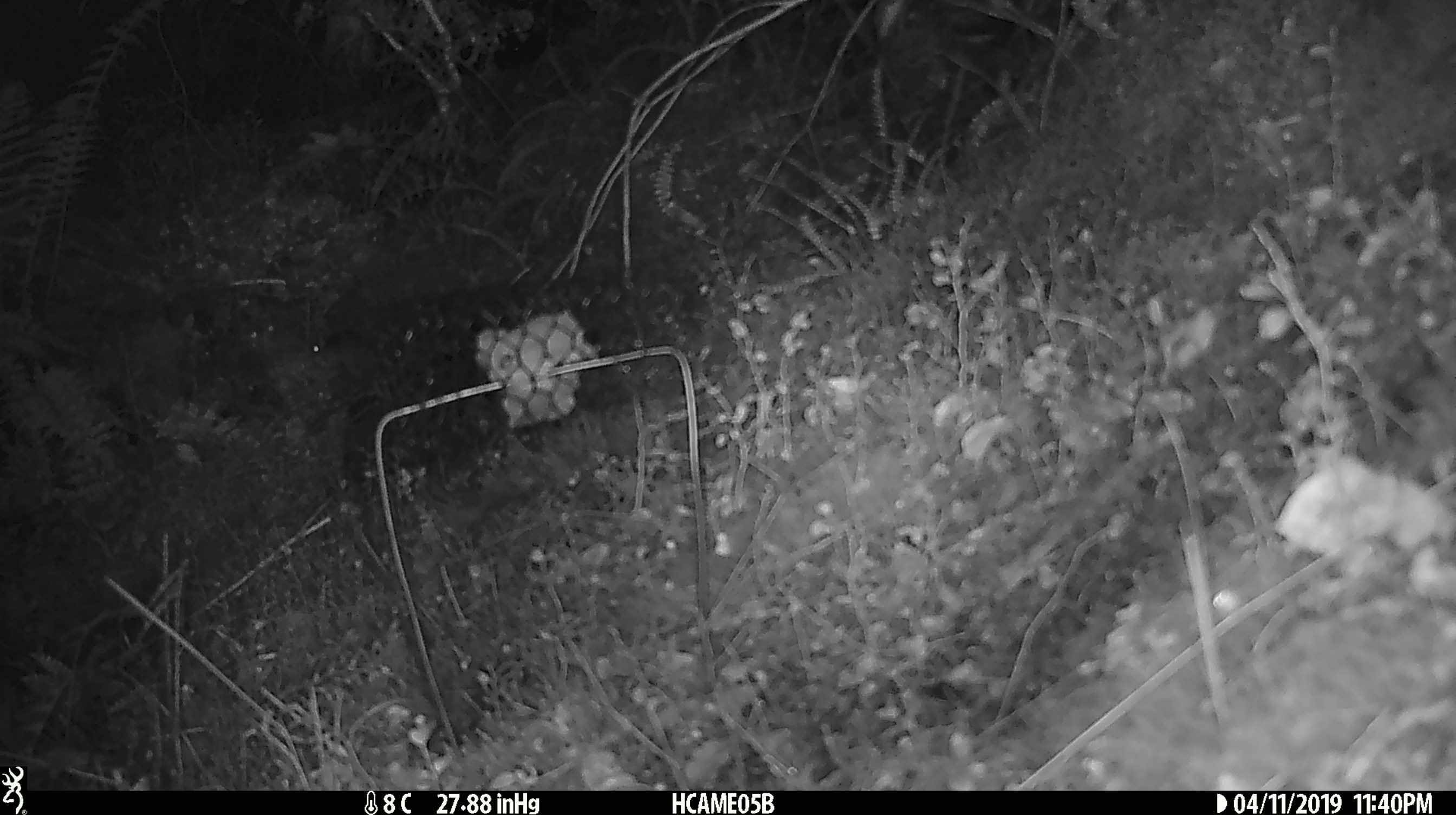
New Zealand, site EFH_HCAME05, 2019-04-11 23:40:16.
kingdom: Animalia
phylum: Chordata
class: Mammalia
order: Rodentia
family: Muridae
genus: Mus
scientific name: Mus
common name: mouse